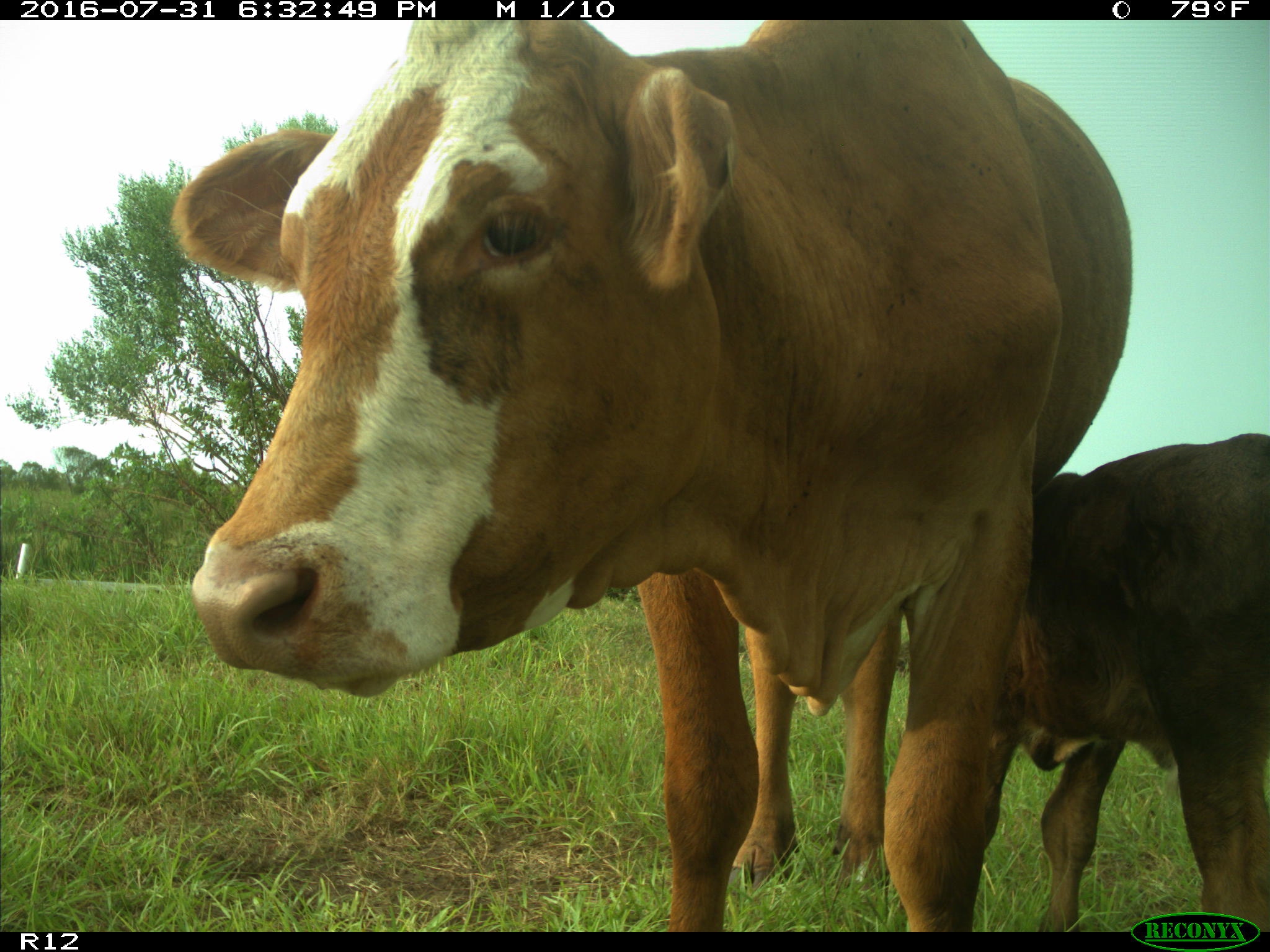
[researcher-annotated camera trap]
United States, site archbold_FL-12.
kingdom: Animalia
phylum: Chordata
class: Mammalia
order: Artiodactyla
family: Bovidae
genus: Bos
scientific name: Bos taurus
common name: domestic cow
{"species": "Bos taurus (domestic cow)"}